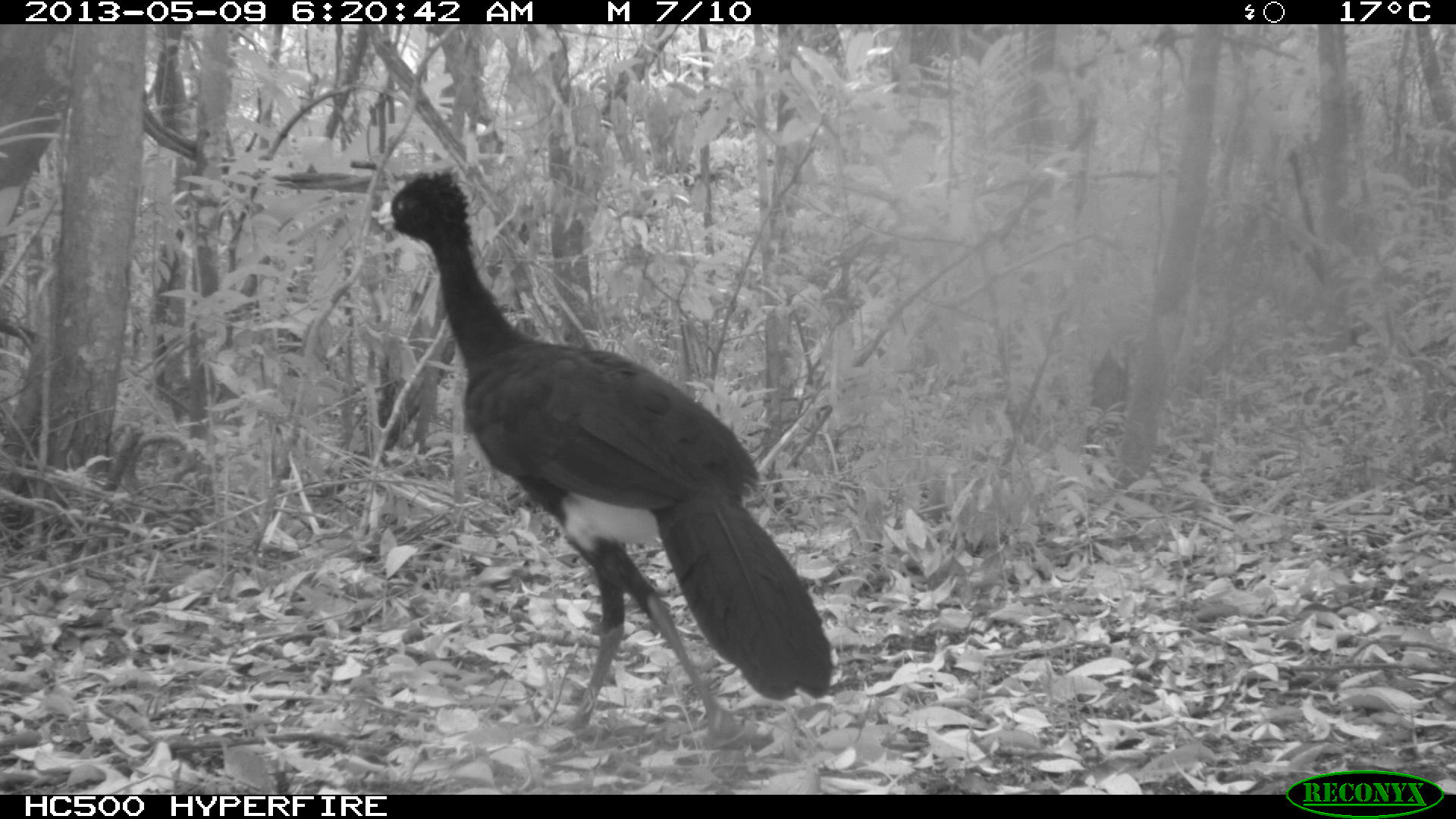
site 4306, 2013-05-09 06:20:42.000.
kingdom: Animalia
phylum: Chordata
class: Aves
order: Galliformes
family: Cracidae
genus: Crax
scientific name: Crax rubra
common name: great curassow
Crax rubra (great curassow), count 1, sex male.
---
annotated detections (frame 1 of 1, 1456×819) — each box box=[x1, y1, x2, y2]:
crax rubra: box=[372, 169, 832, 737]